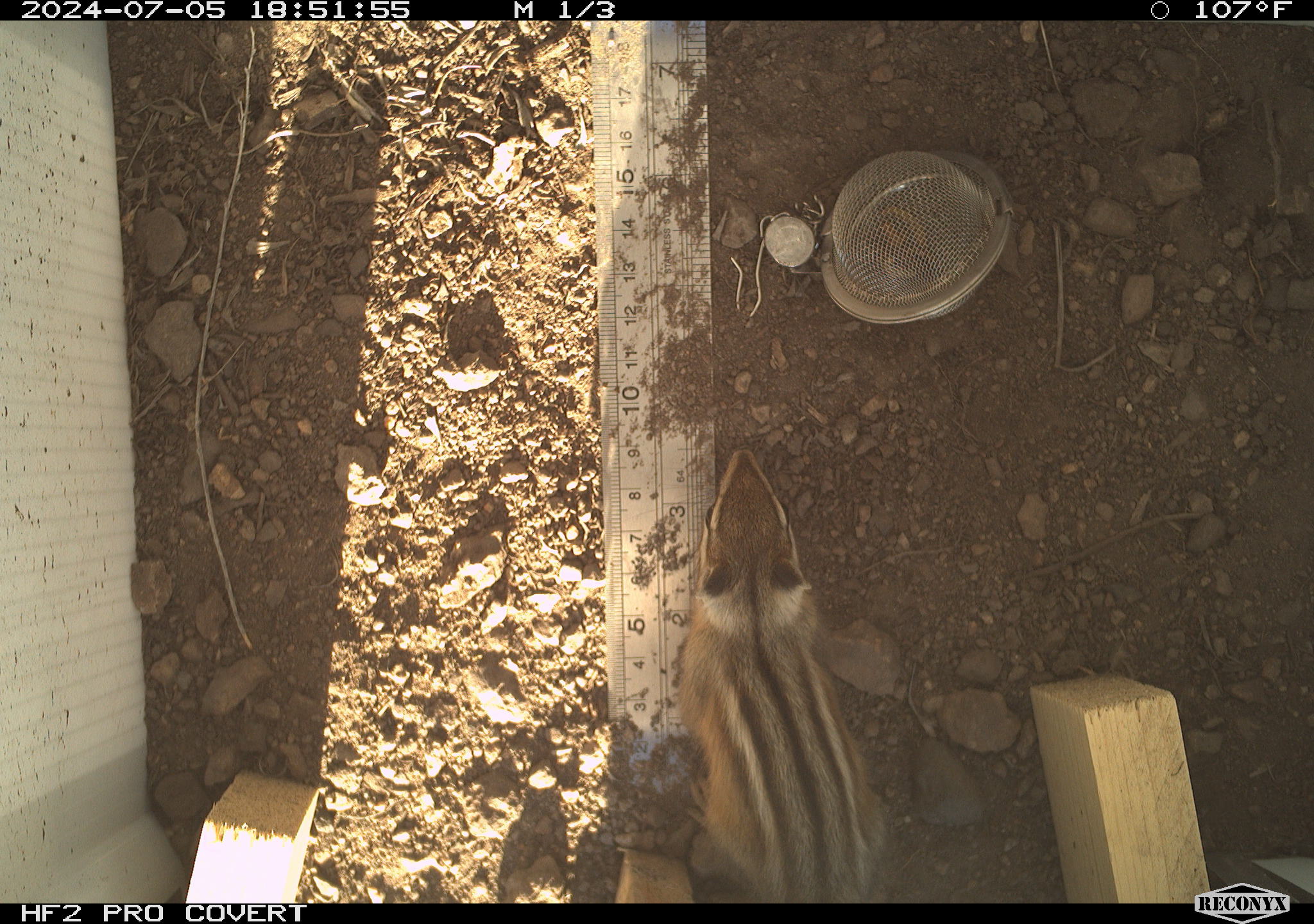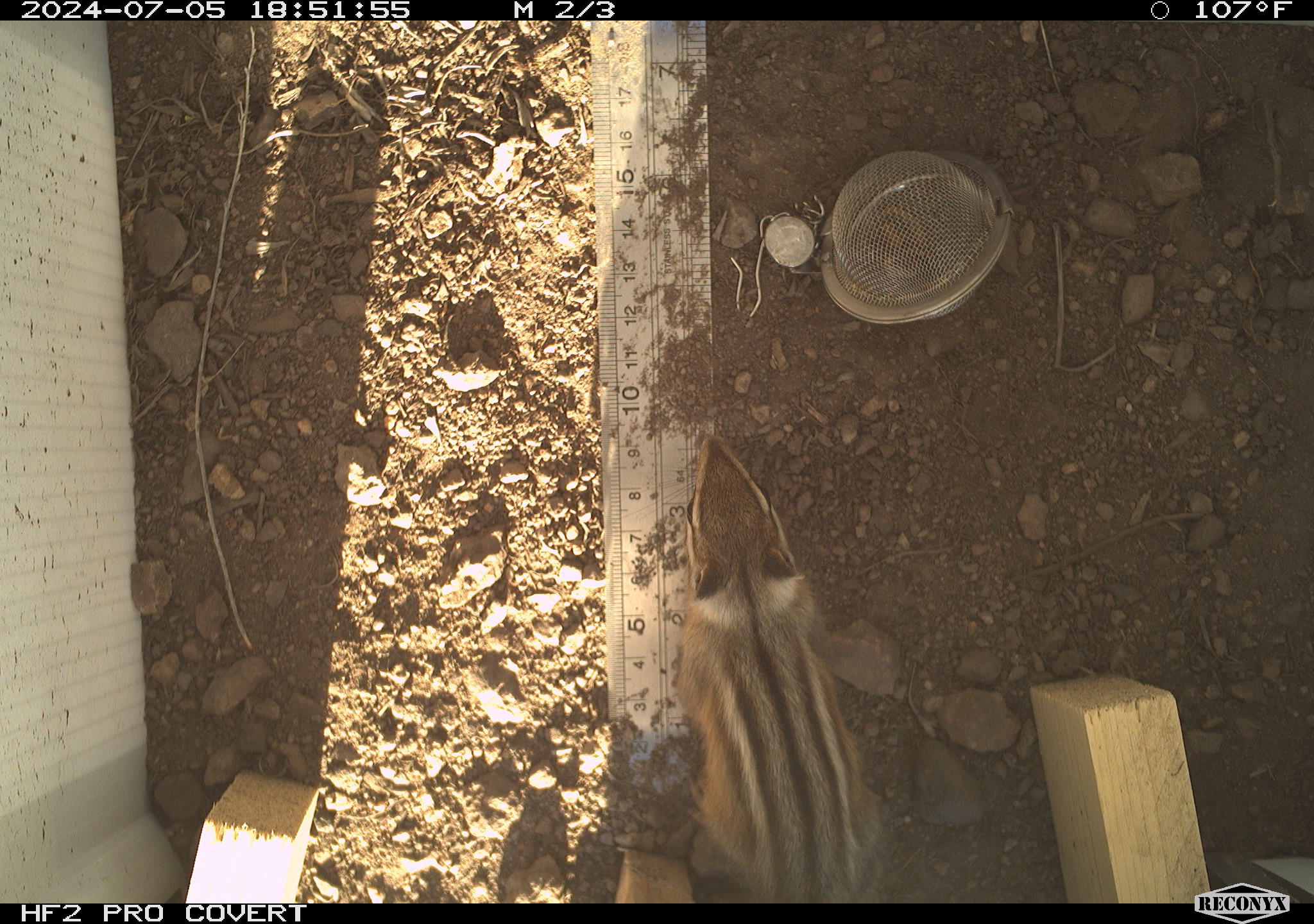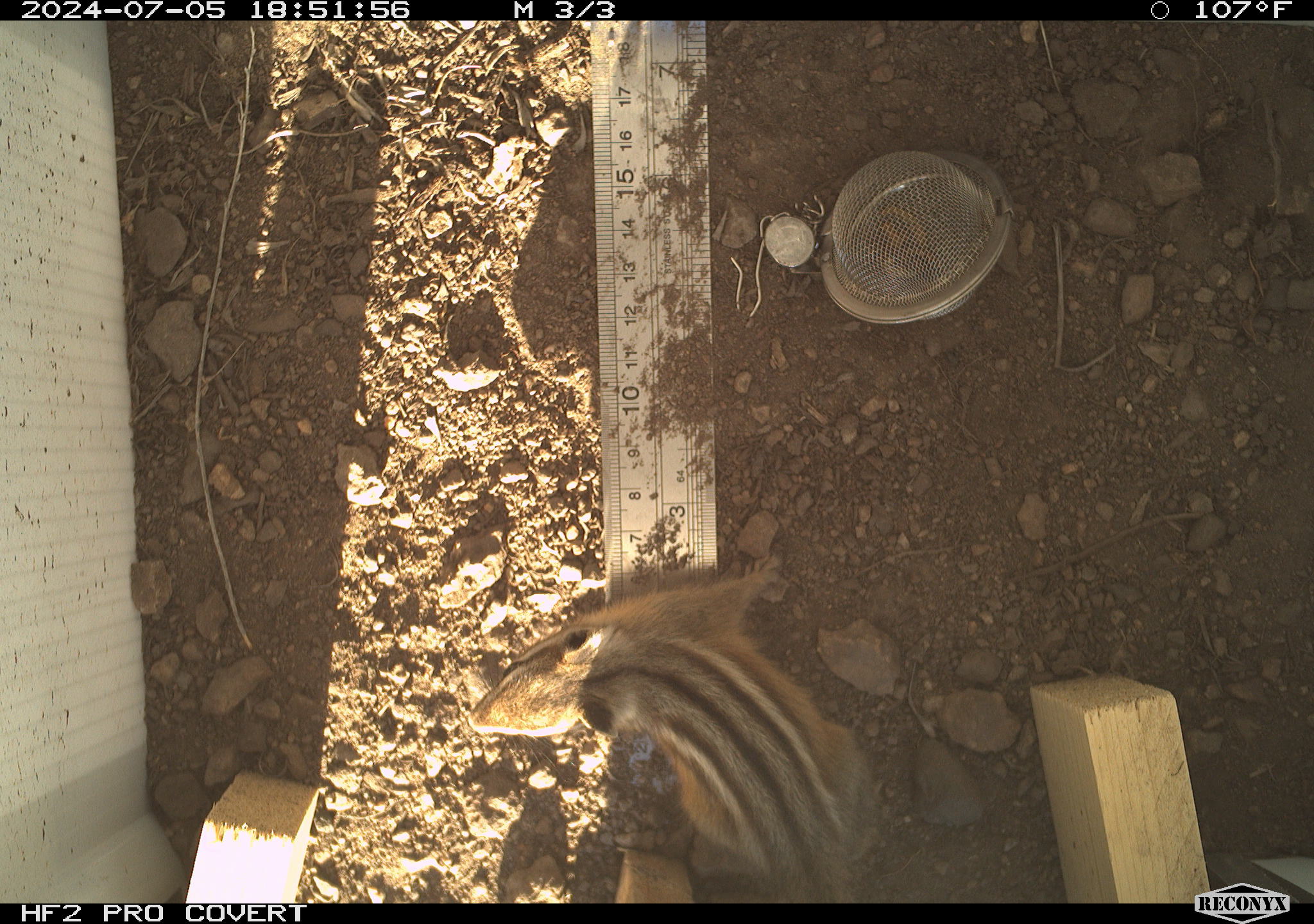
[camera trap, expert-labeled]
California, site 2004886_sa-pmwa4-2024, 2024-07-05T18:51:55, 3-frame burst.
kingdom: Animalia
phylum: Chordata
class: Mammalia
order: Rodentia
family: Sciuridae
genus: Neotamias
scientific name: Neotamias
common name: western chipmunks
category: neotamias species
Neotamias species (western chipmunks) (Neotamias).